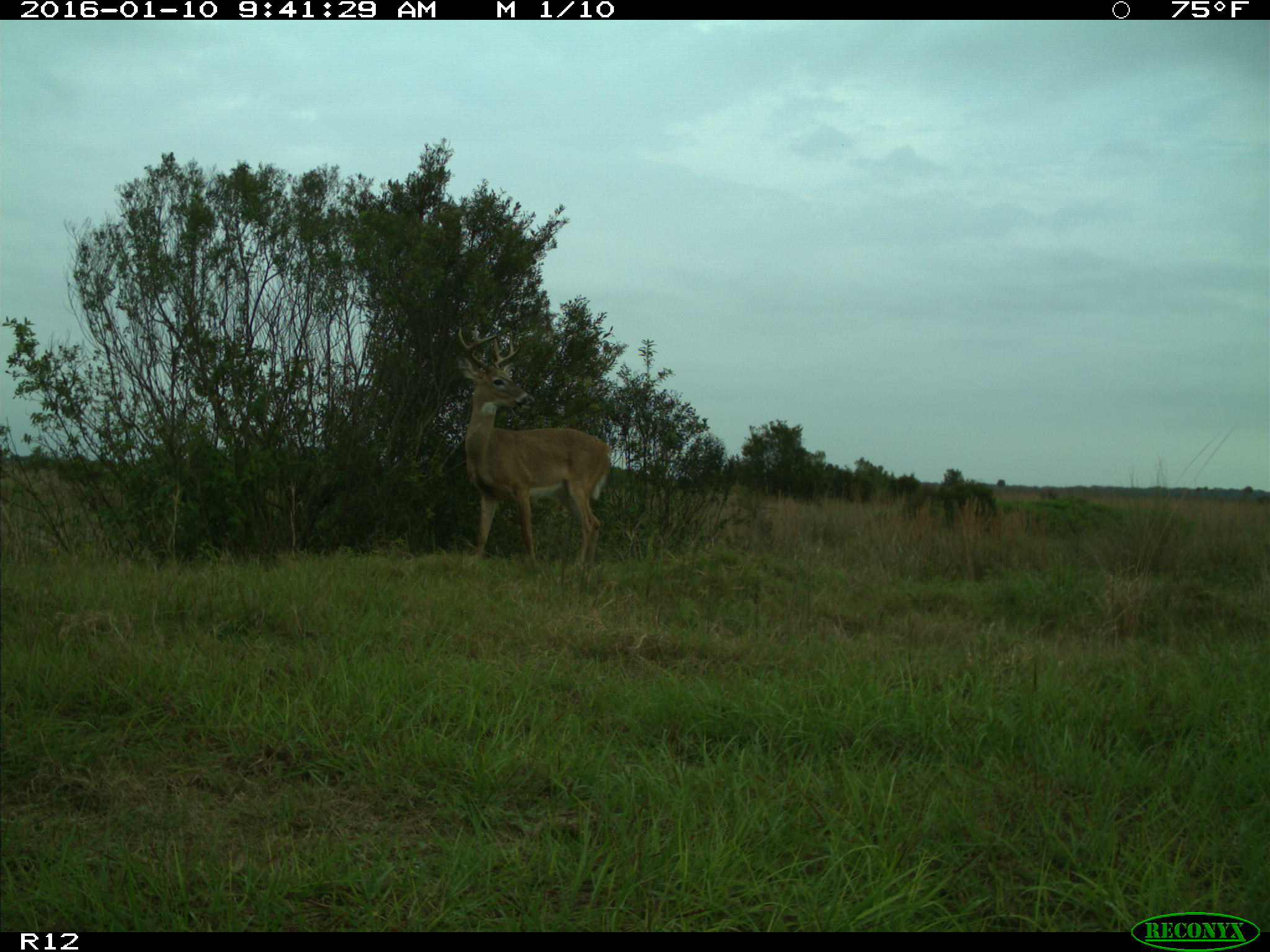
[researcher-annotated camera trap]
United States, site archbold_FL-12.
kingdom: Animalia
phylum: Chordata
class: Mammalia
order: Artiodactyla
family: Cervidae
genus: Odocoileus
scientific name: Odocoileus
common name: deer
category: unidentified deer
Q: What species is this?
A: Unidentified deer (deer) (Odocoileus).